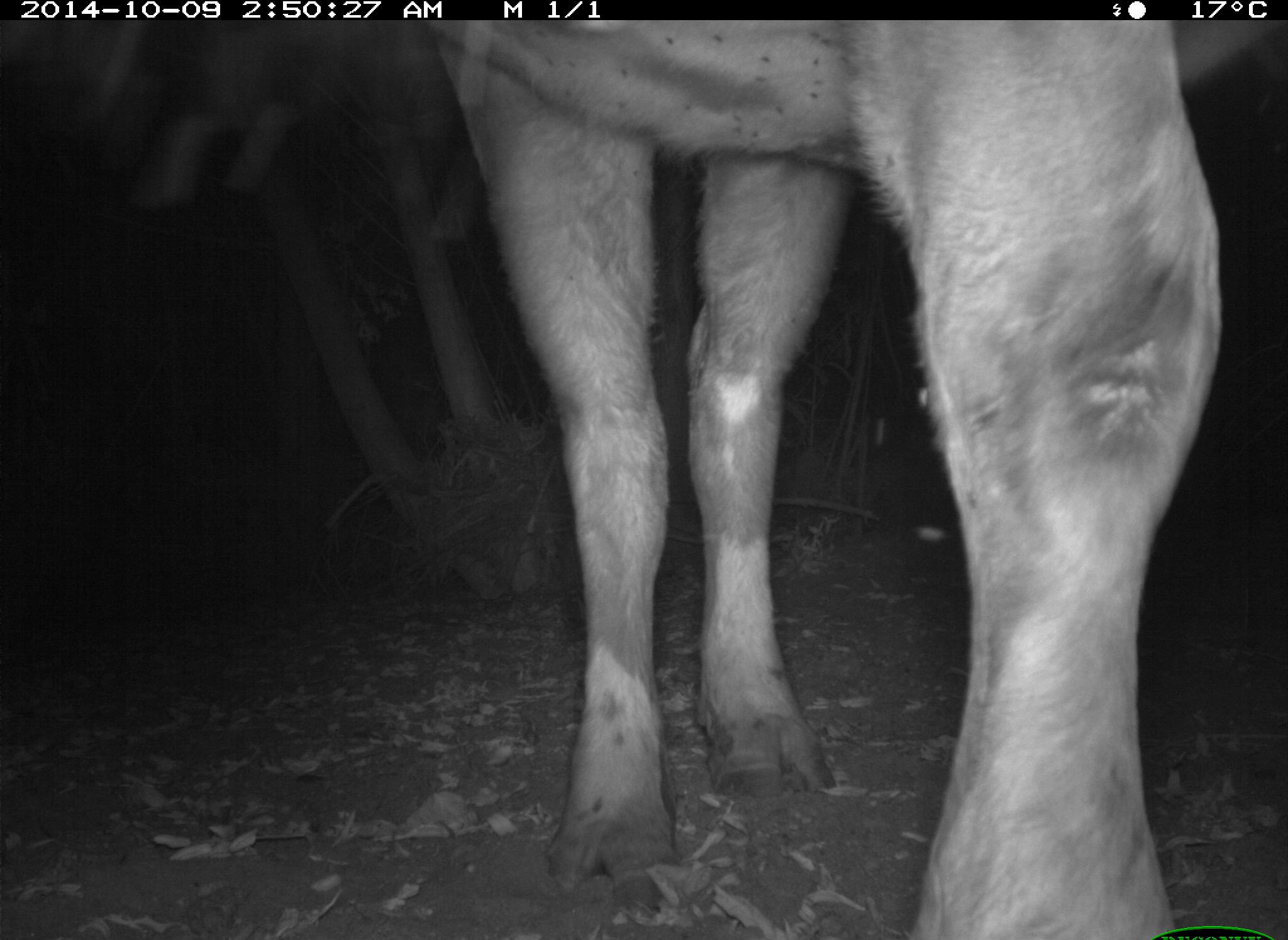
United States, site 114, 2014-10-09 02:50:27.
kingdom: Animalia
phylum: Chordata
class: Mammalia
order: Artiodactyla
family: Bovidae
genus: Bos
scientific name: Bos taurus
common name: cow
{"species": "cow (Bos taurus)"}